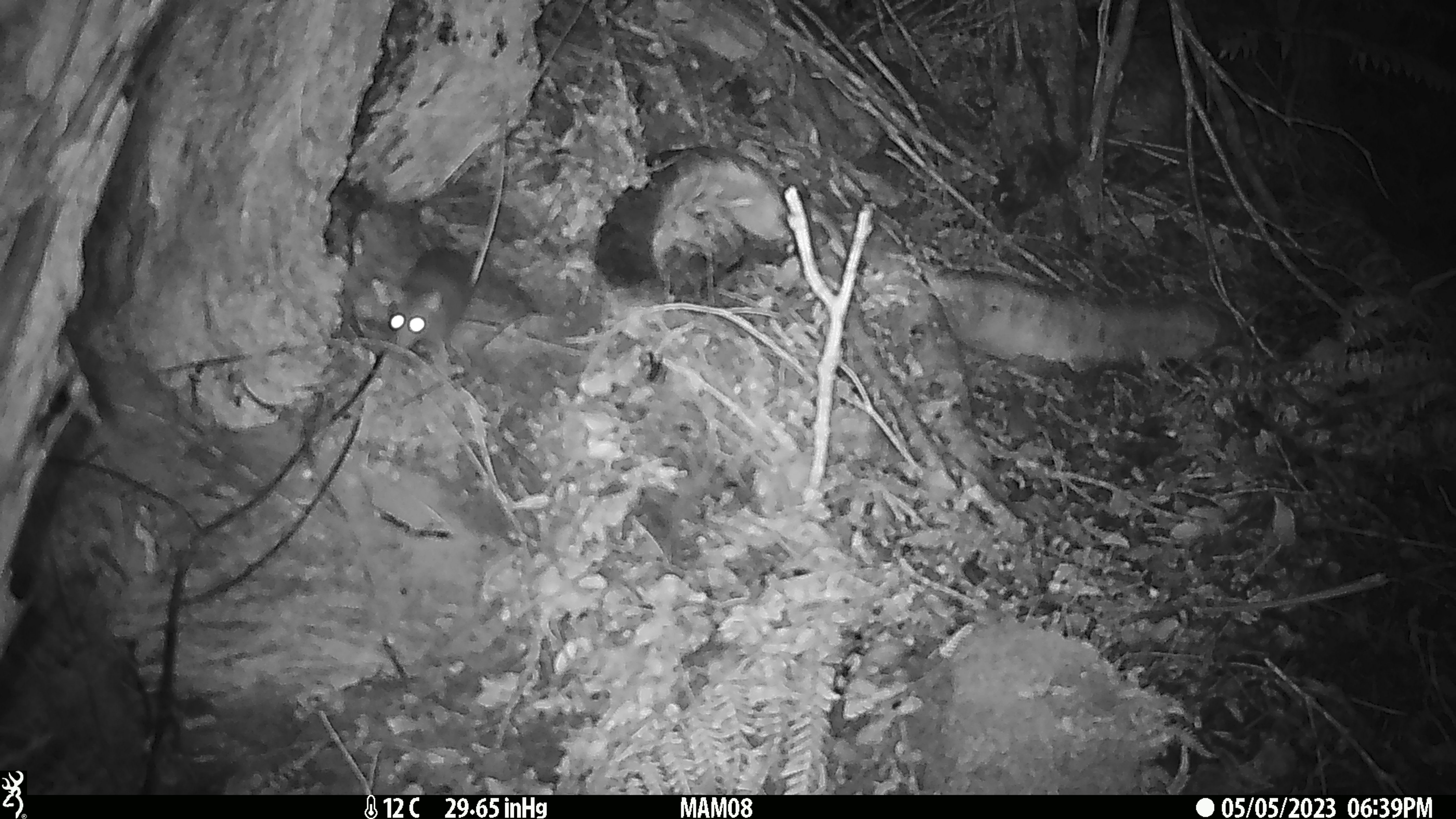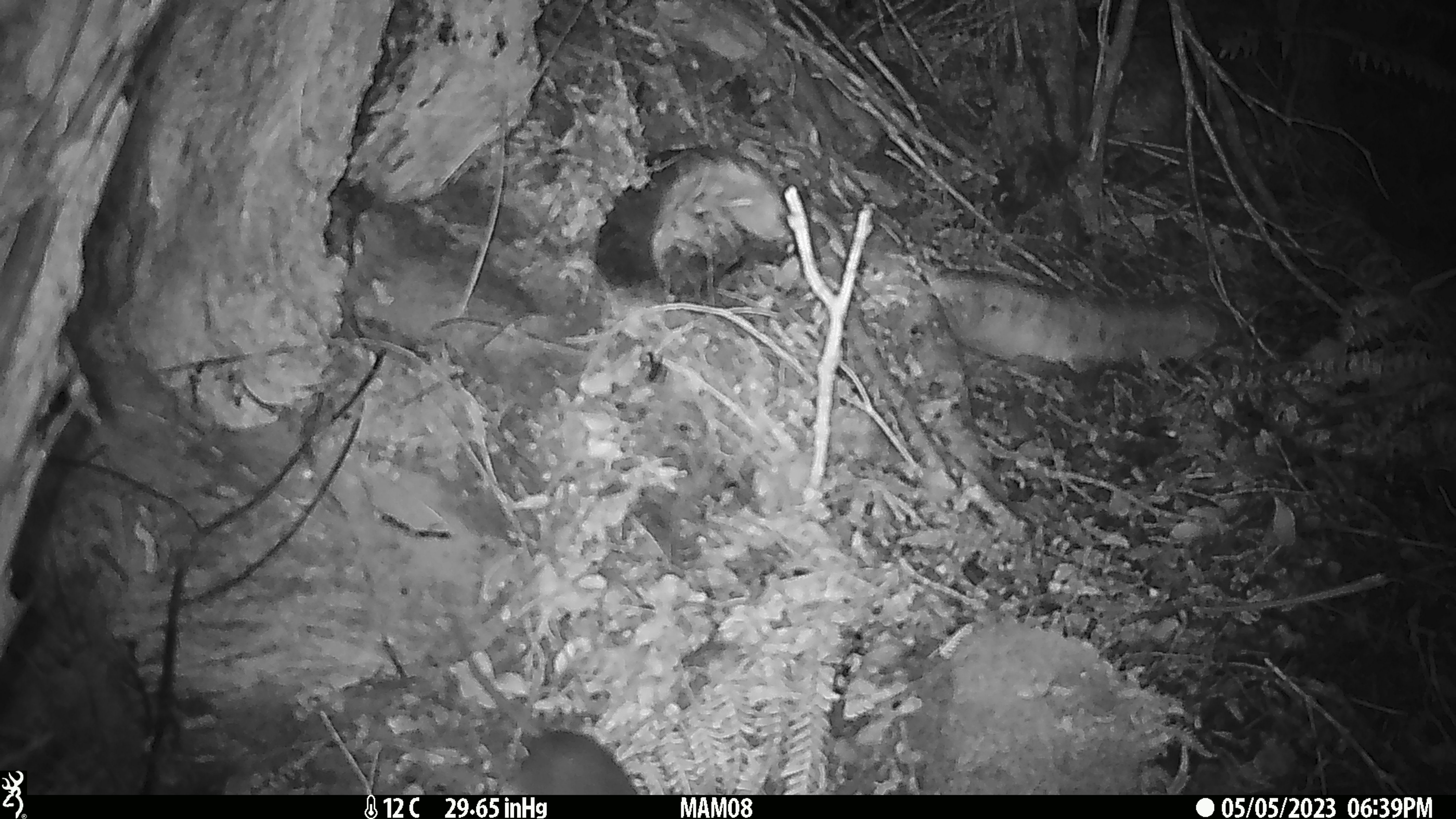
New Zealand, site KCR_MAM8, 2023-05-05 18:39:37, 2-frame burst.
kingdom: Animalia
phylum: Chordata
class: Mammalia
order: Rodentia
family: Muridae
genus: Rattus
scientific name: Rattus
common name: rat